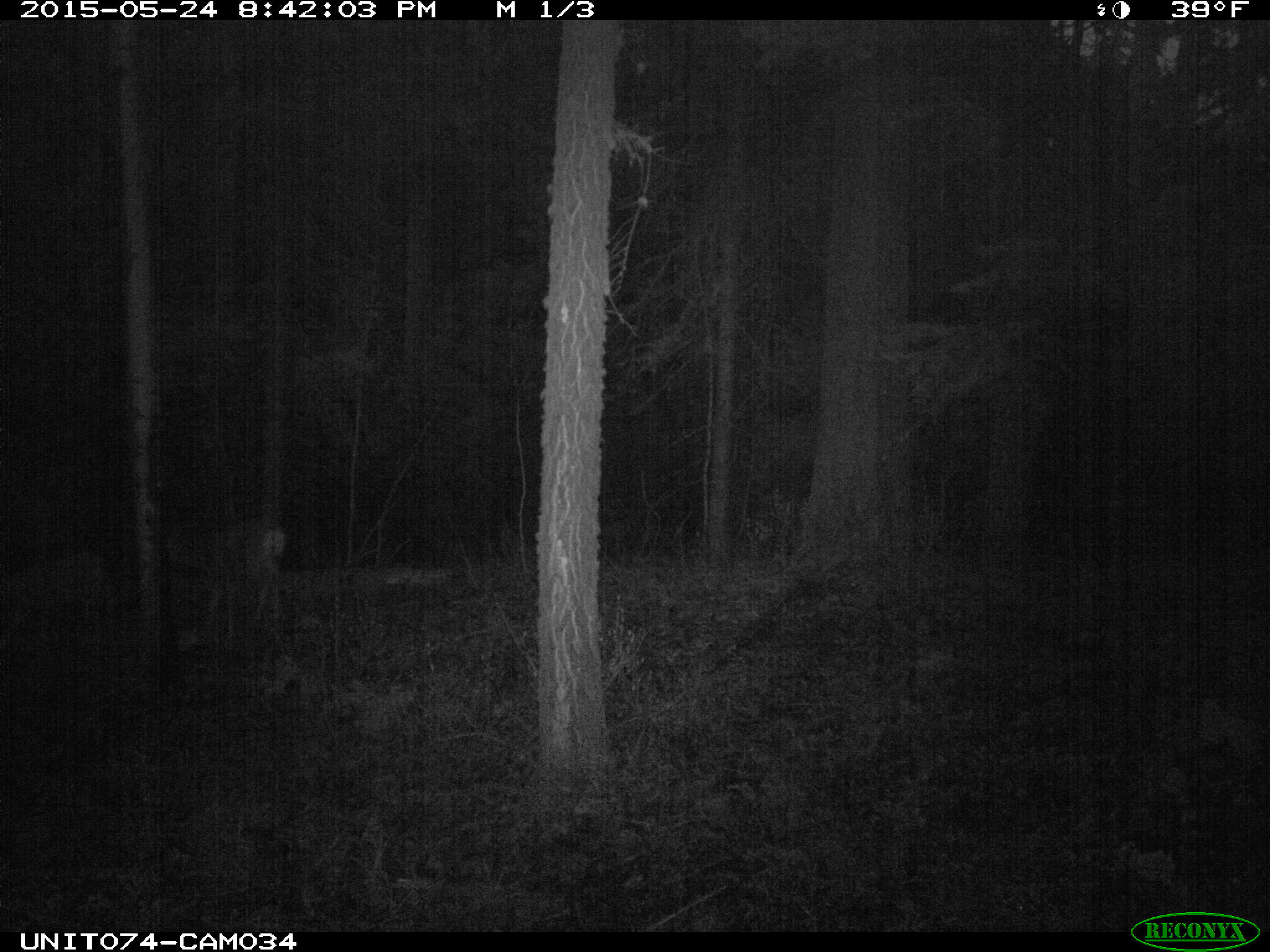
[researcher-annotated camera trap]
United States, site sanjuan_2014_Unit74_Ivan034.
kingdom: Animalia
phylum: Chordata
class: Mammalia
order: Artiodactyla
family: Cervidae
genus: Odocoileus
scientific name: Odocoileus hemionus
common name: mule deer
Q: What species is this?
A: Odocoileus hemionus (mule deer).